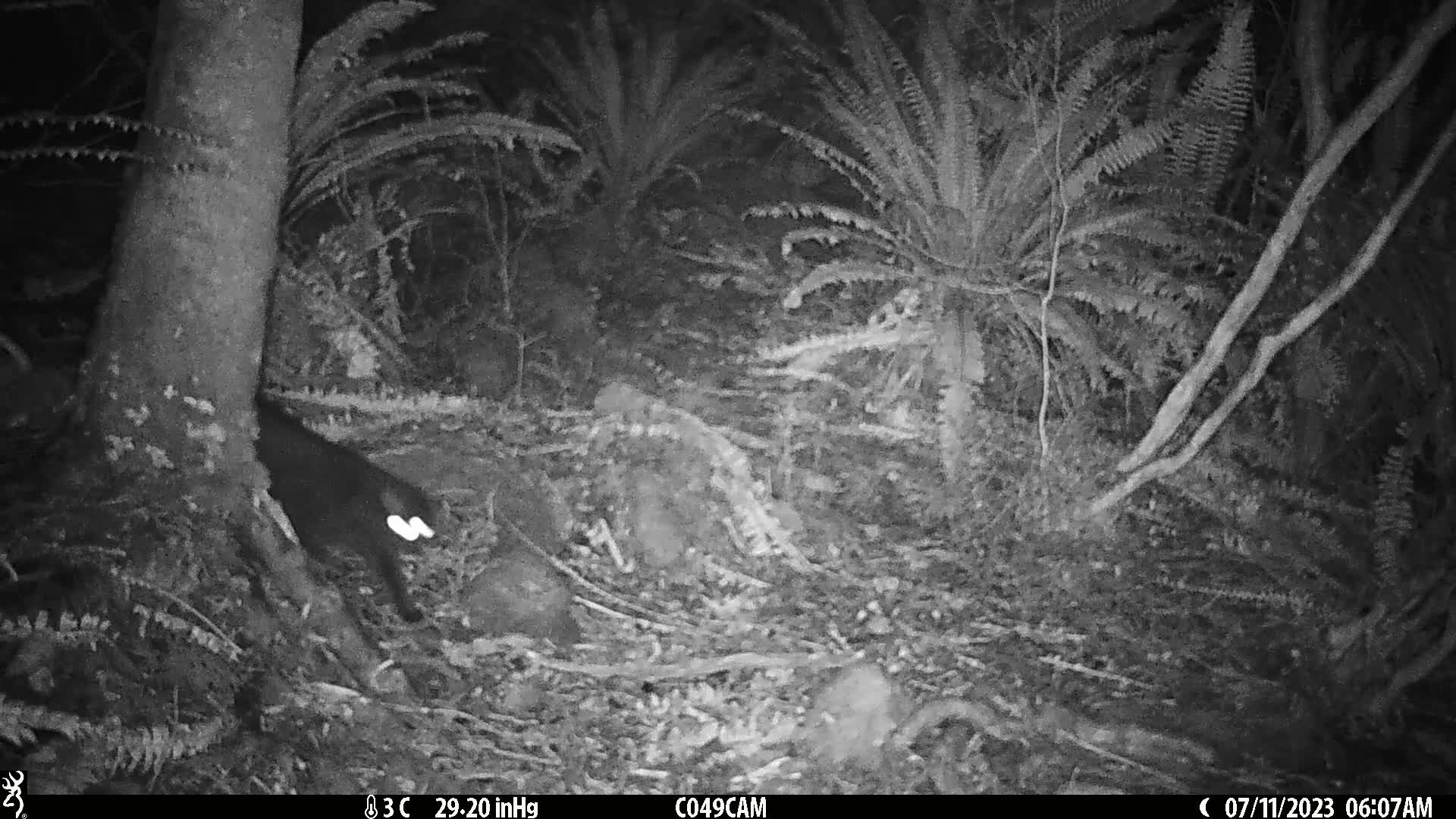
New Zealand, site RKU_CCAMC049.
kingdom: Animalia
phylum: Chordata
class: Mammalia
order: Carnivora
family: Felidae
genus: Felis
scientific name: Felis catus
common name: domestic cat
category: cat